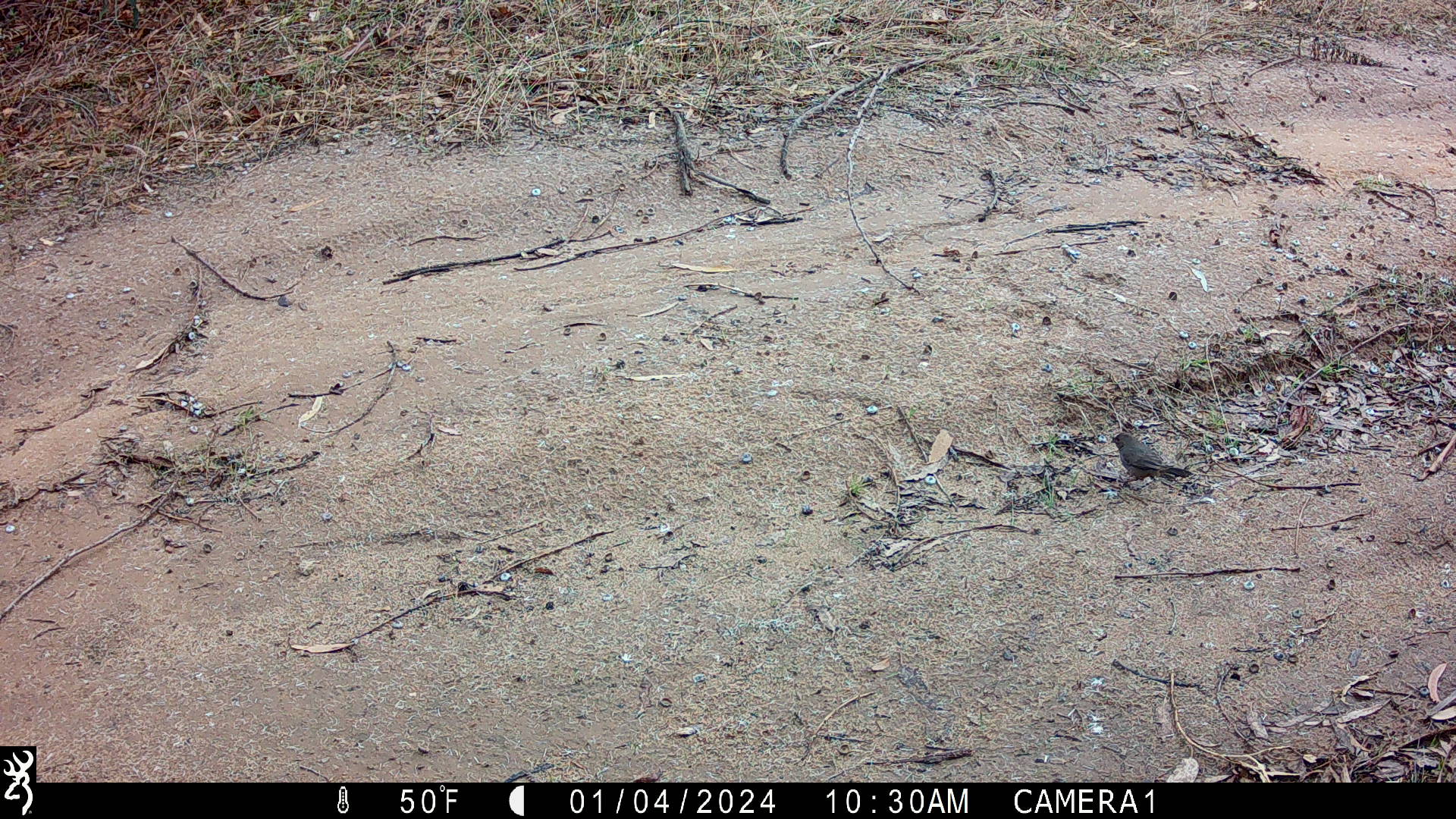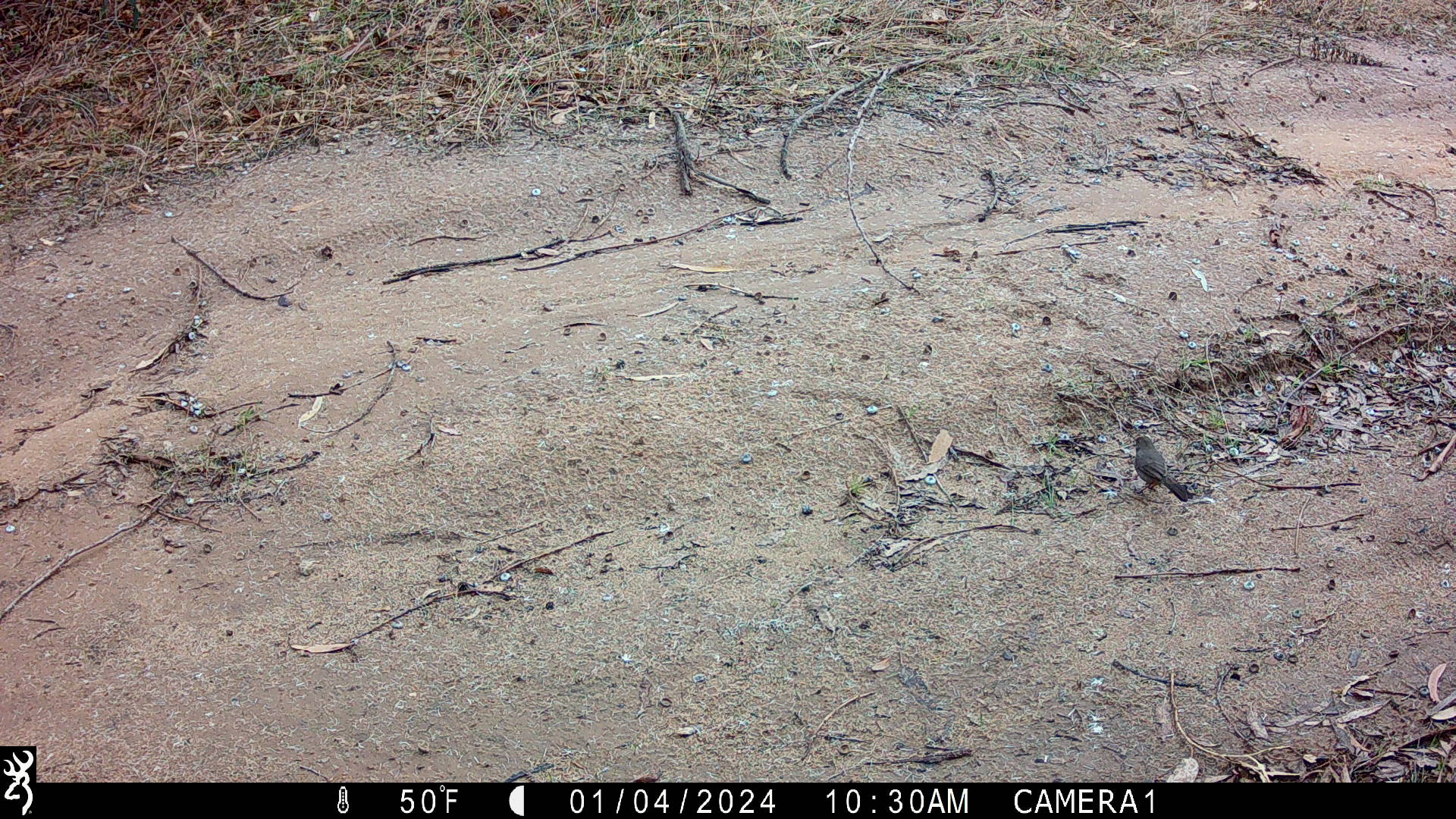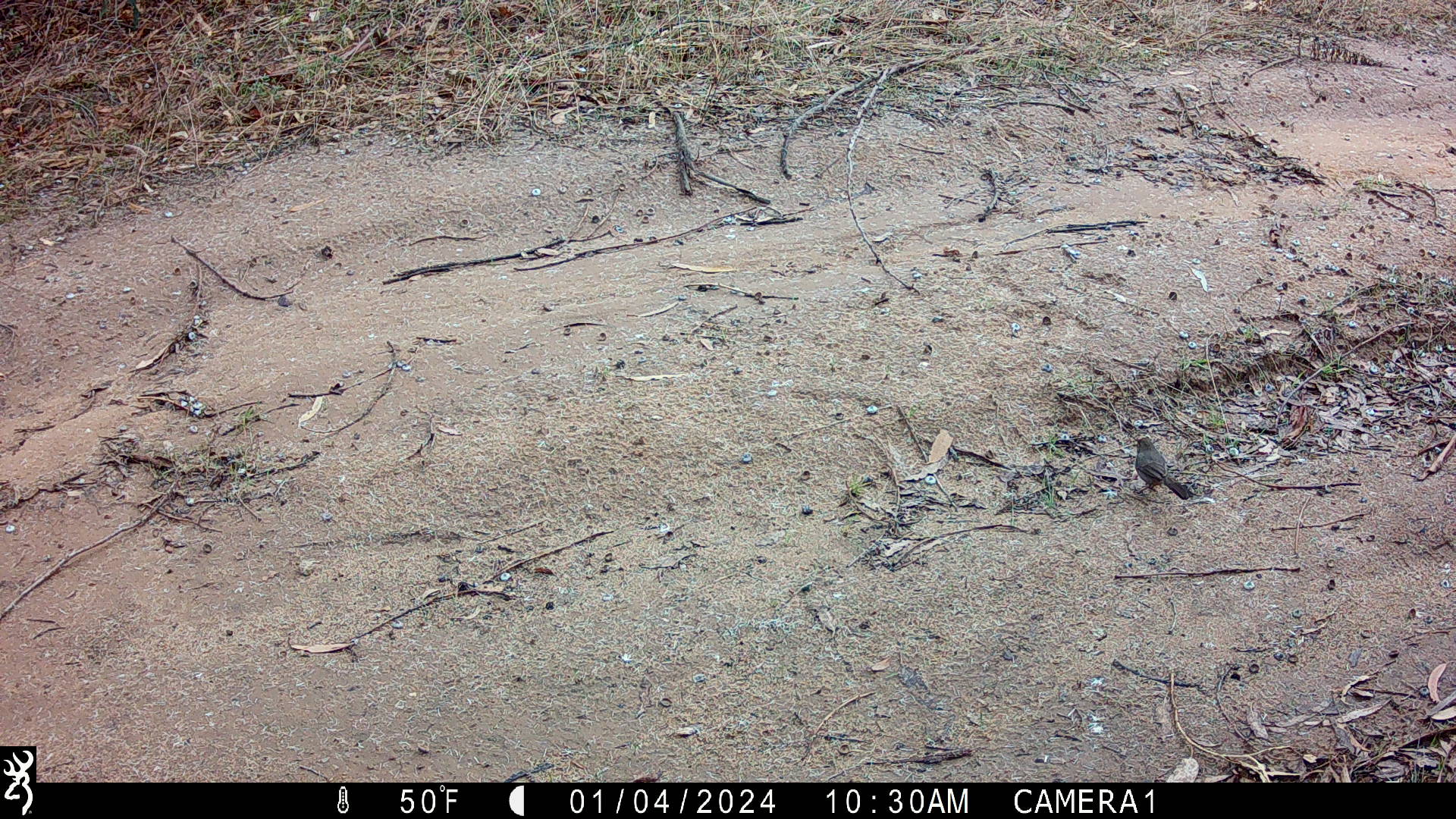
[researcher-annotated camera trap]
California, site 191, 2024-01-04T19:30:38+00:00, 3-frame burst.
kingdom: Animalia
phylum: Chordata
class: Aves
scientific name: Aves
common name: bird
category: unknown bird